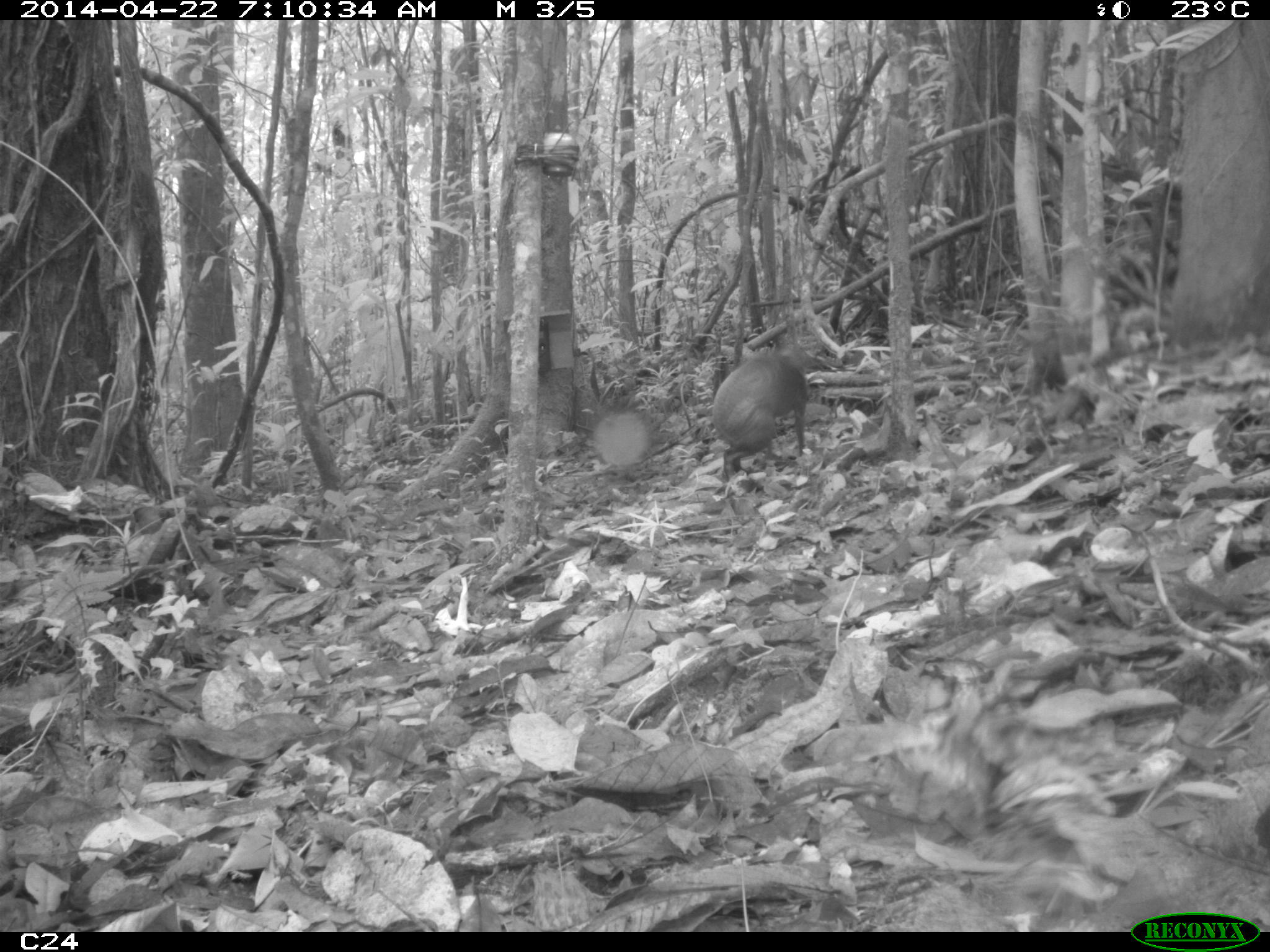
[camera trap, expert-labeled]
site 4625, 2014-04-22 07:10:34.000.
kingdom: Animalia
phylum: Chordata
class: Mammalia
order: Rodentia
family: Dasyproctidae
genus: Dasyprocta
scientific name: Dasyprocta leporina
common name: red-rumped agouti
Dasyprocta leporina (red-rumped agouti), count 1, age adult.